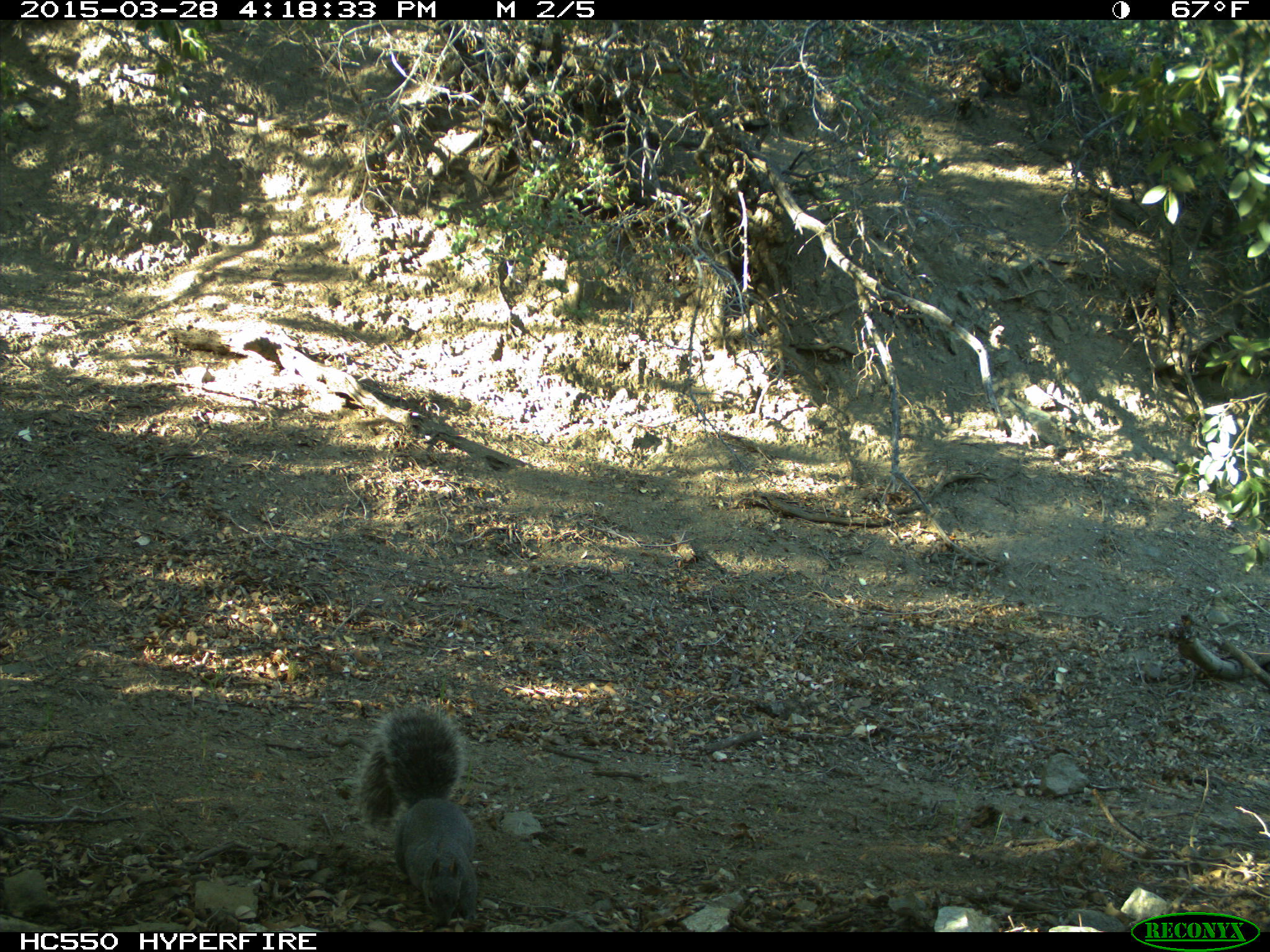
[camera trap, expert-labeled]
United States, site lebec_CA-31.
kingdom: Animalia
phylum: Chordata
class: Mammalia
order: Rodentia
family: Sciuridae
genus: Sciurus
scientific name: Sciurus carolinensis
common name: eastern gray squirrel